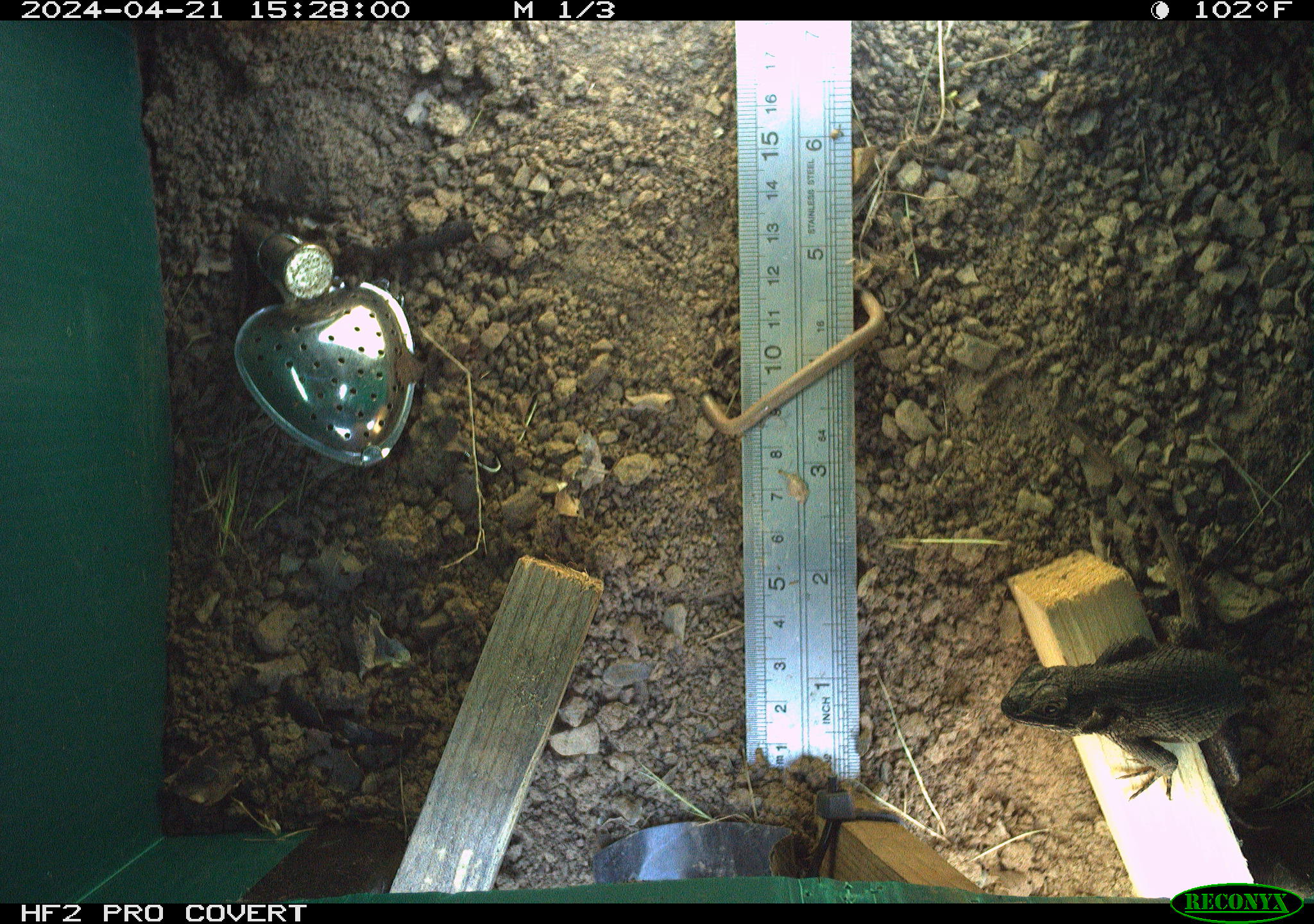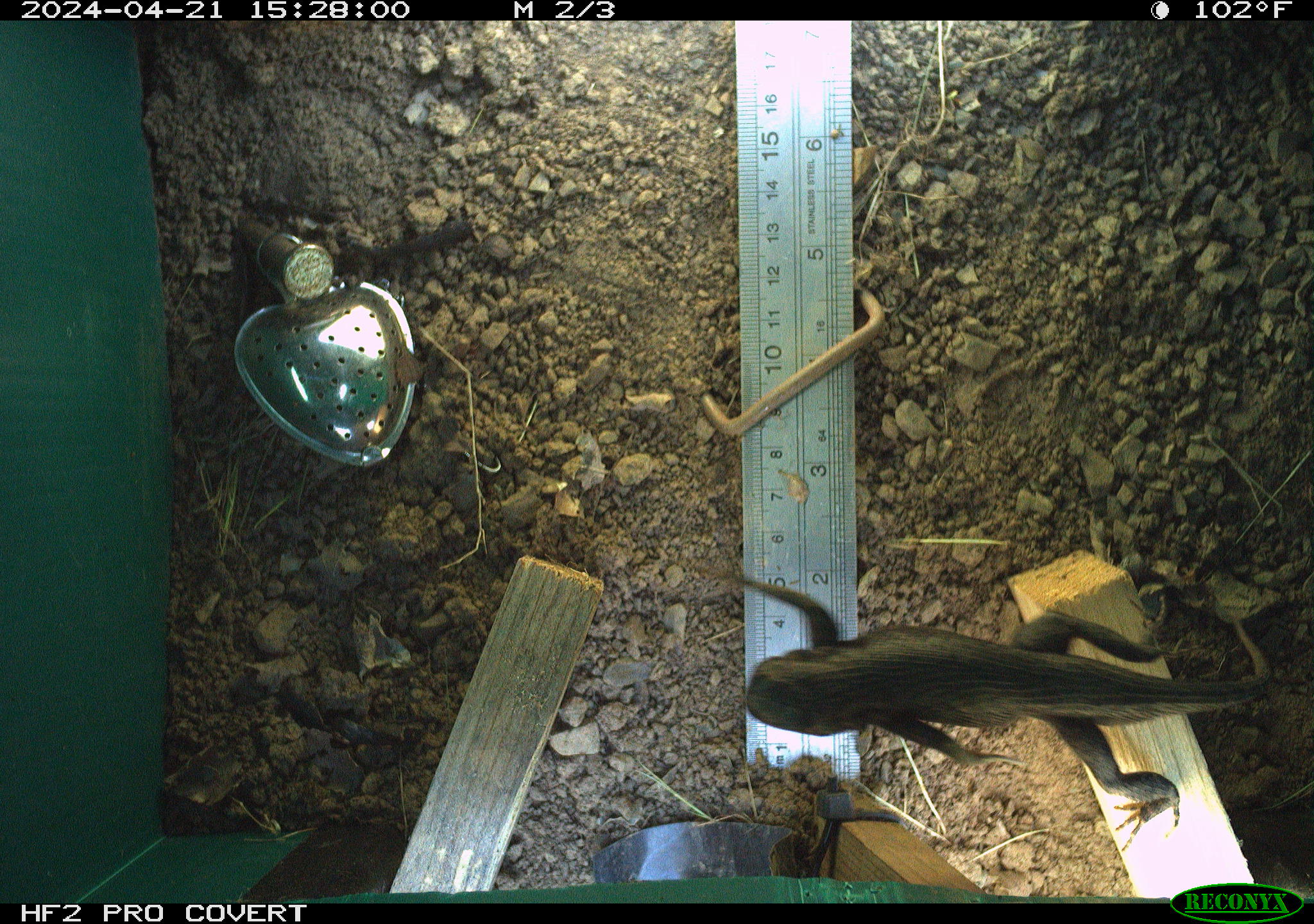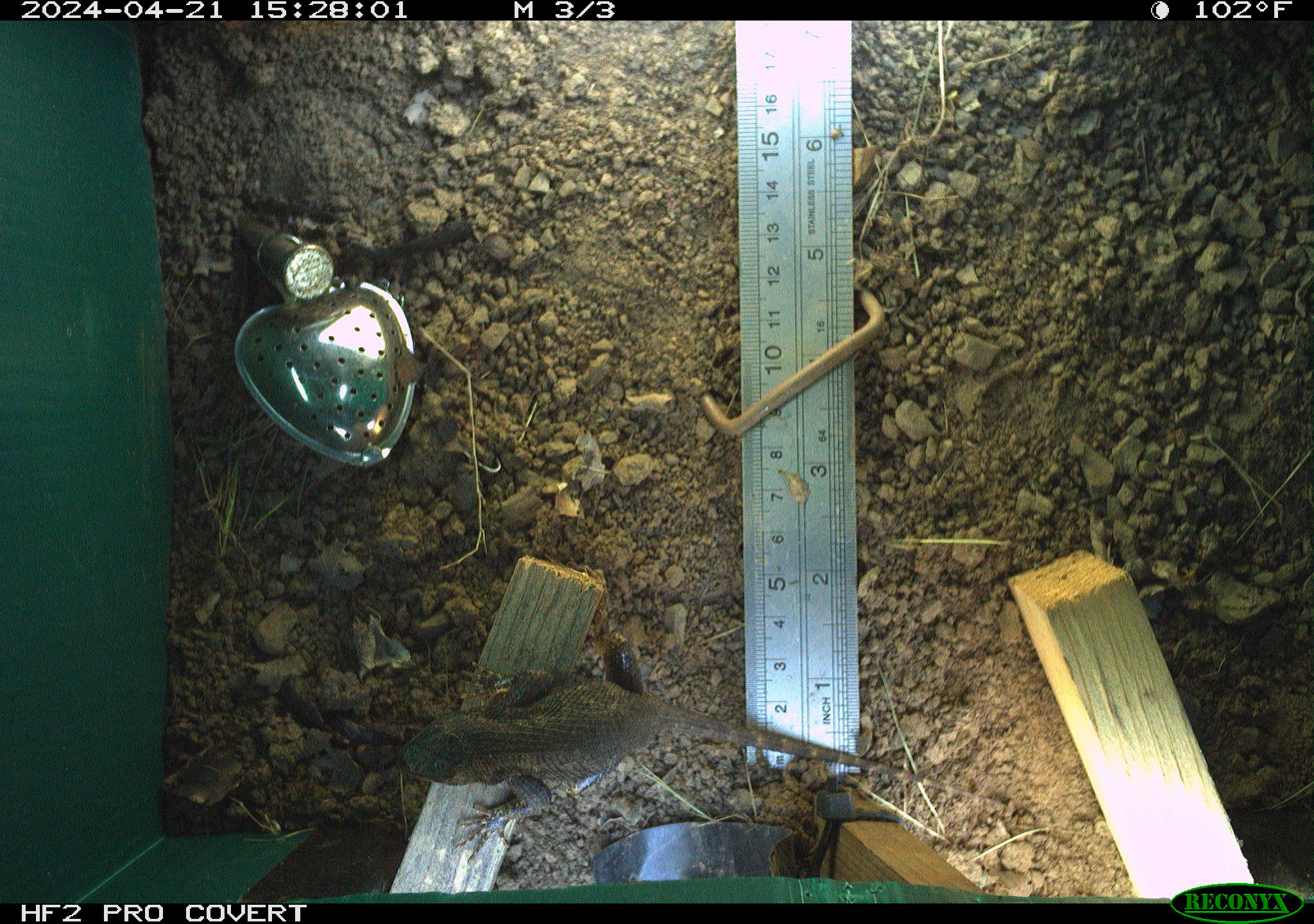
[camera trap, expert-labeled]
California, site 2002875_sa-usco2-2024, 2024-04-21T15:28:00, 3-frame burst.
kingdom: Animalia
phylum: Chordata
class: Reptilia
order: Squamata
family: Phrynosomatidae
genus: Sceloporus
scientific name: Sceloporus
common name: spiny lizards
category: sceloporus species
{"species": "sceloporus species (spiny lizards) (Sceloporus)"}